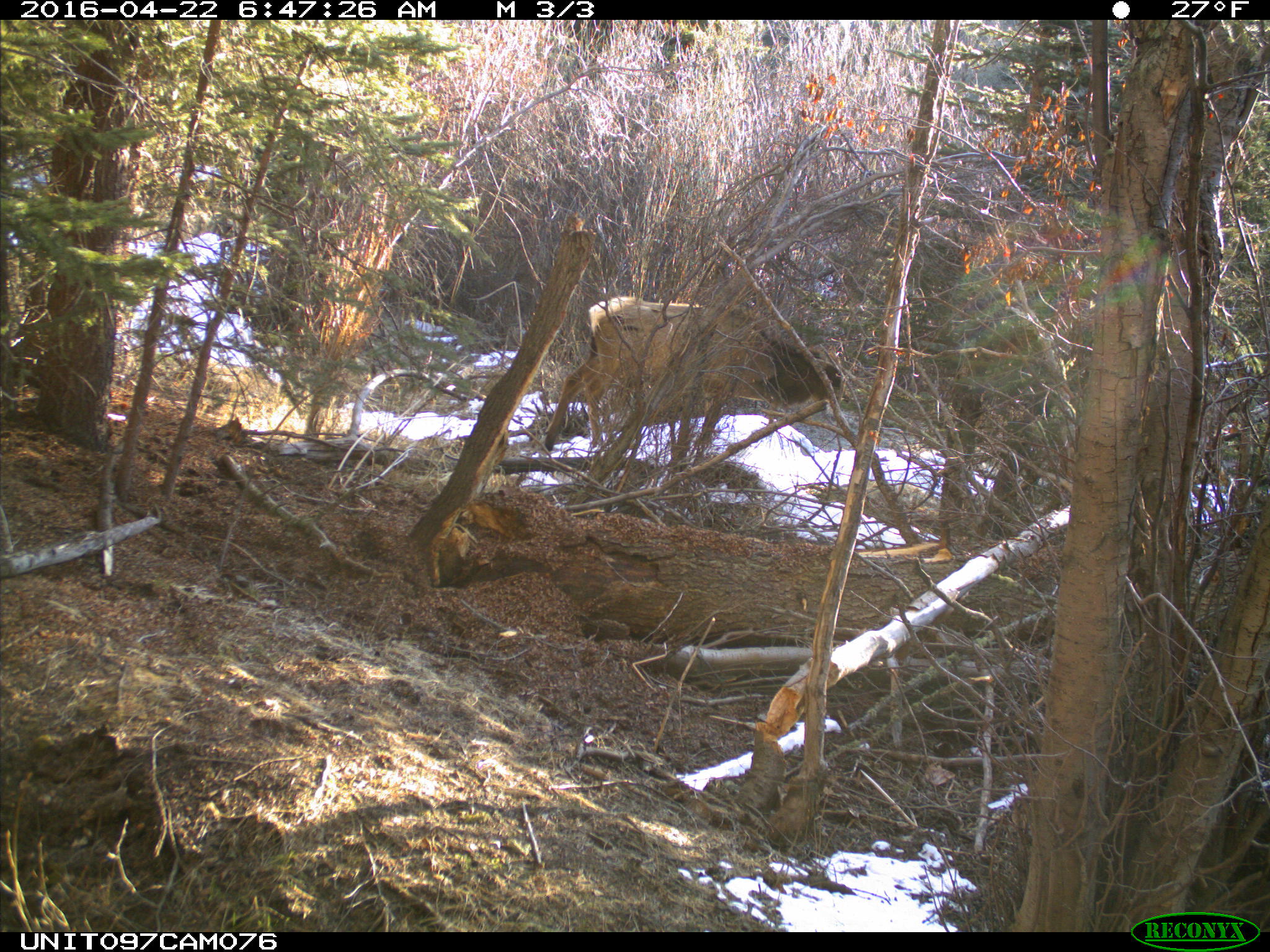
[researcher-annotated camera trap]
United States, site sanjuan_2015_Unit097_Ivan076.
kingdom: Animalia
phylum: Chordata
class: Mammalia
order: Artiodactyla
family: Cervidae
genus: Cervus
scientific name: Cervus elaphus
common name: red deer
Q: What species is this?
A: Cervus elaphus (red deer).